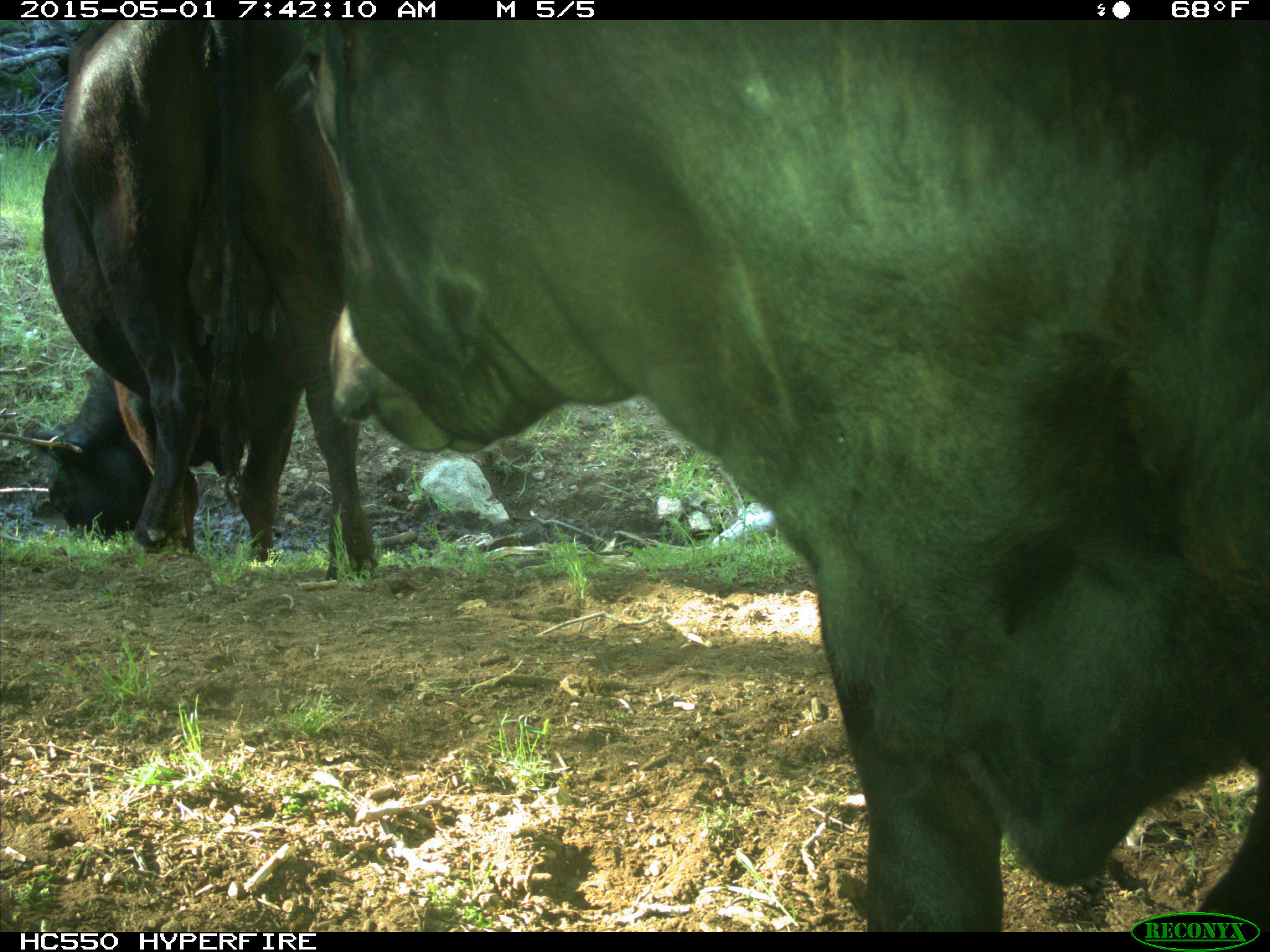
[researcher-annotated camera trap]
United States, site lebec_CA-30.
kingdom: Animalia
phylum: Chordata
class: Mammalia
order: Artiodactyla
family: Bovidae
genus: Bos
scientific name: Bos taurus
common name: domestic cow